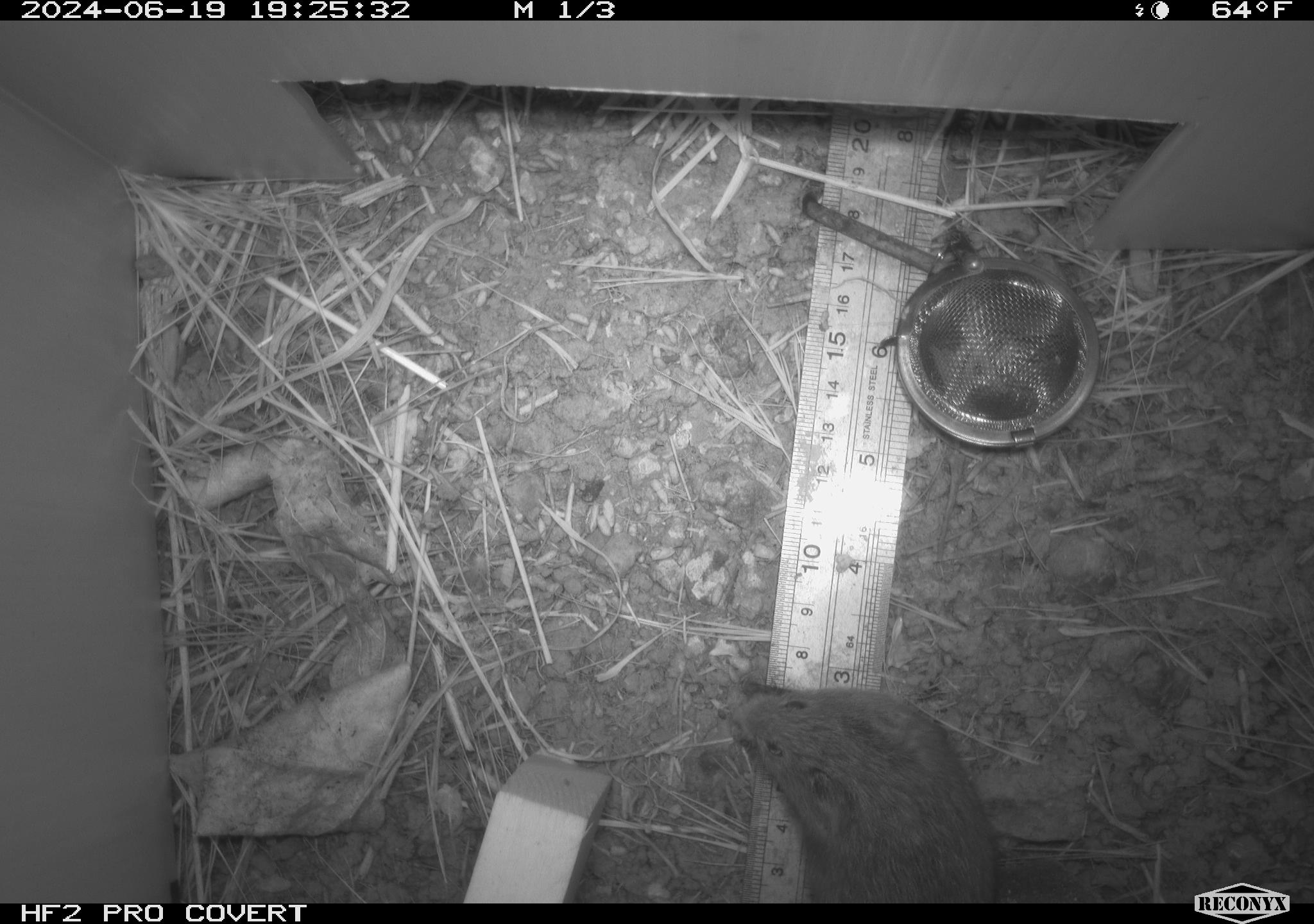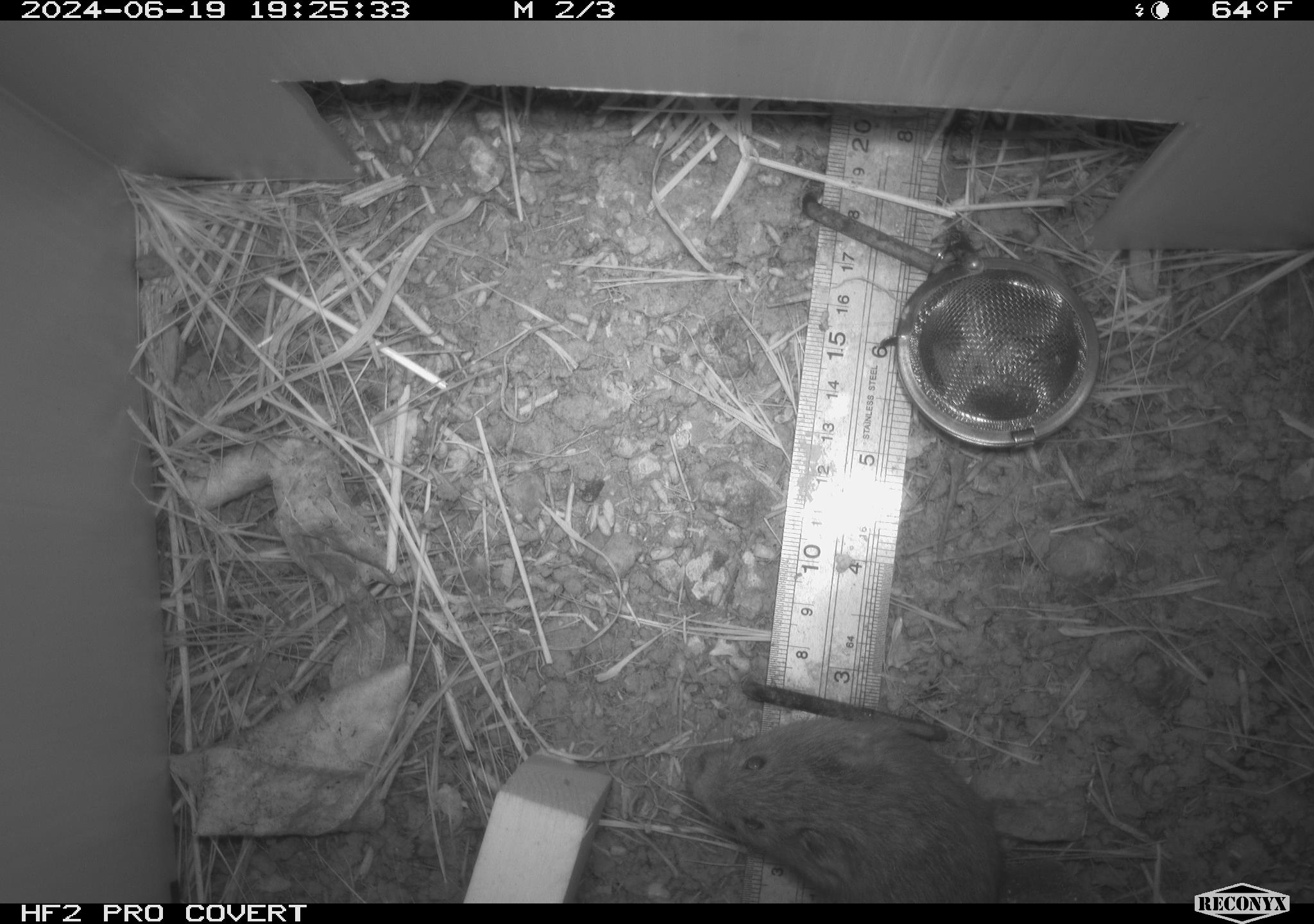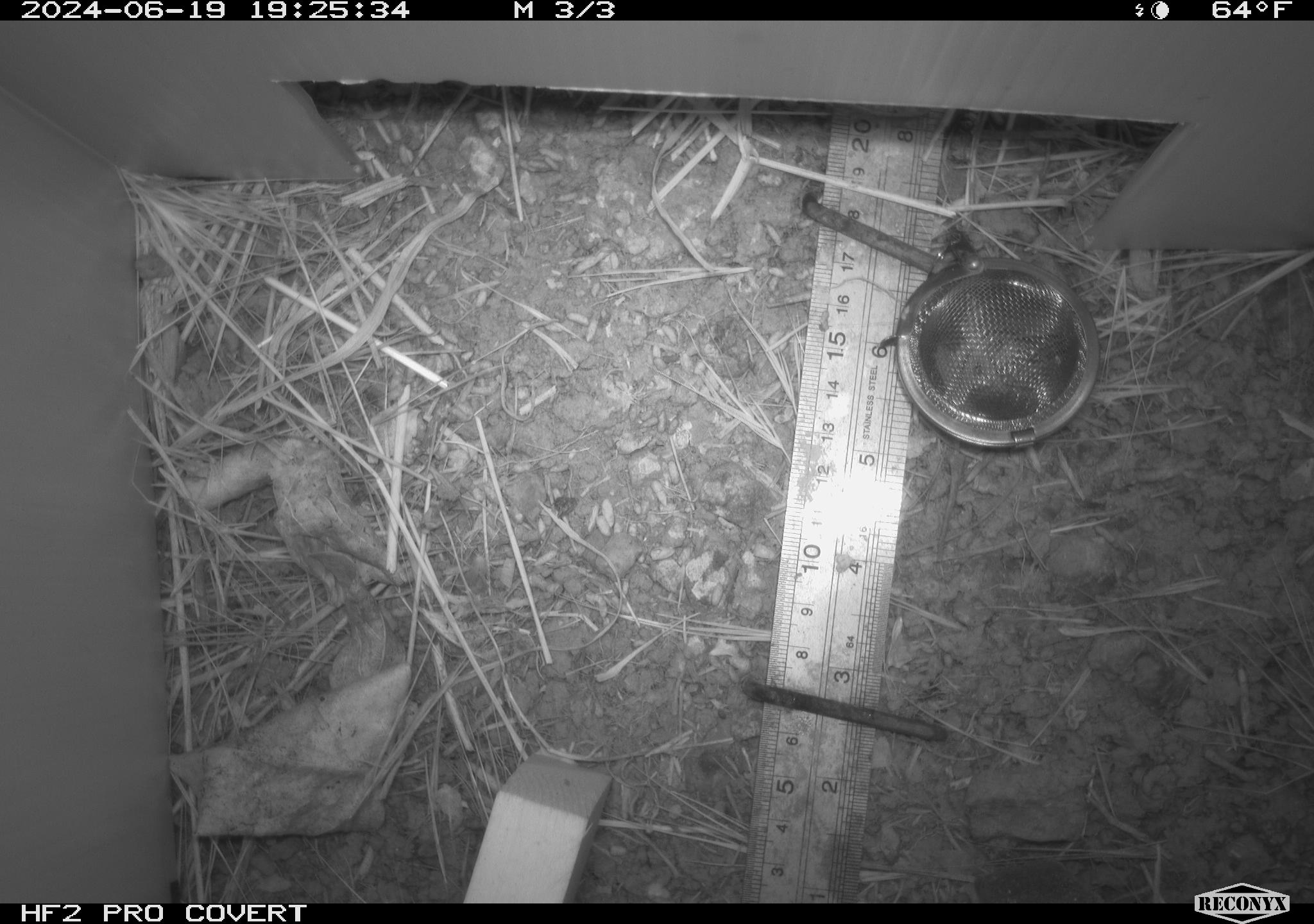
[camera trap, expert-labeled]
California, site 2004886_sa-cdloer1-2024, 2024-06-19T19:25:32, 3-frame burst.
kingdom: Animalia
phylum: Chordata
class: Mammalia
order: Rodentia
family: Cricetidae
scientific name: Arvicolinae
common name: voles, lemmings, and muskrats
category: arvicolinae subfamily